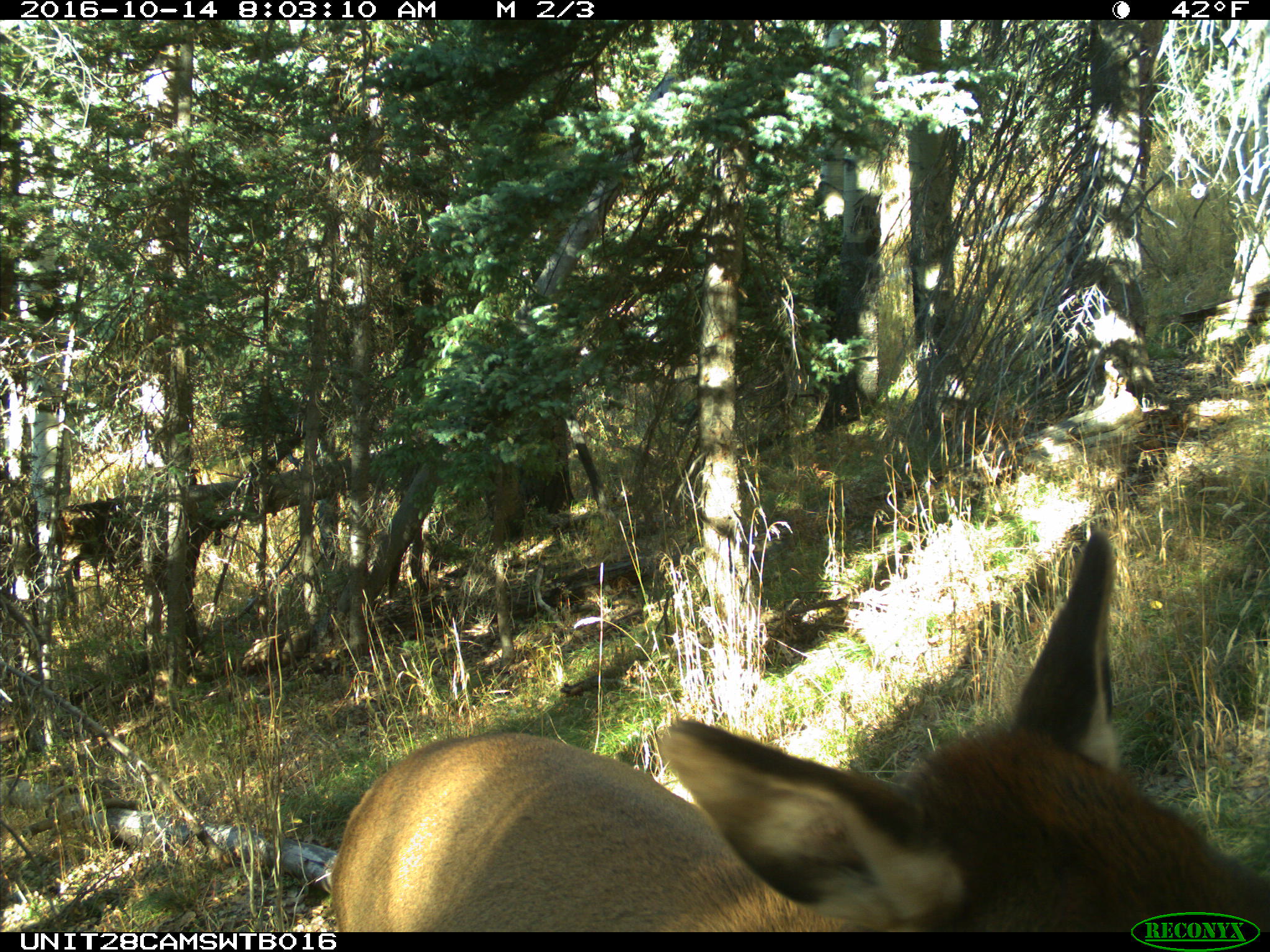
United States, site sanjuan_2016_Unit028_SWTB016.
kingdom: Animalia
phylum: Chordata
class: Mammalia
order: Artiodactyla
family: Cervidae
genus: Cervus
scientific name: Cervus elaphus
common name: red deer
Cervus elaphus (red deer).